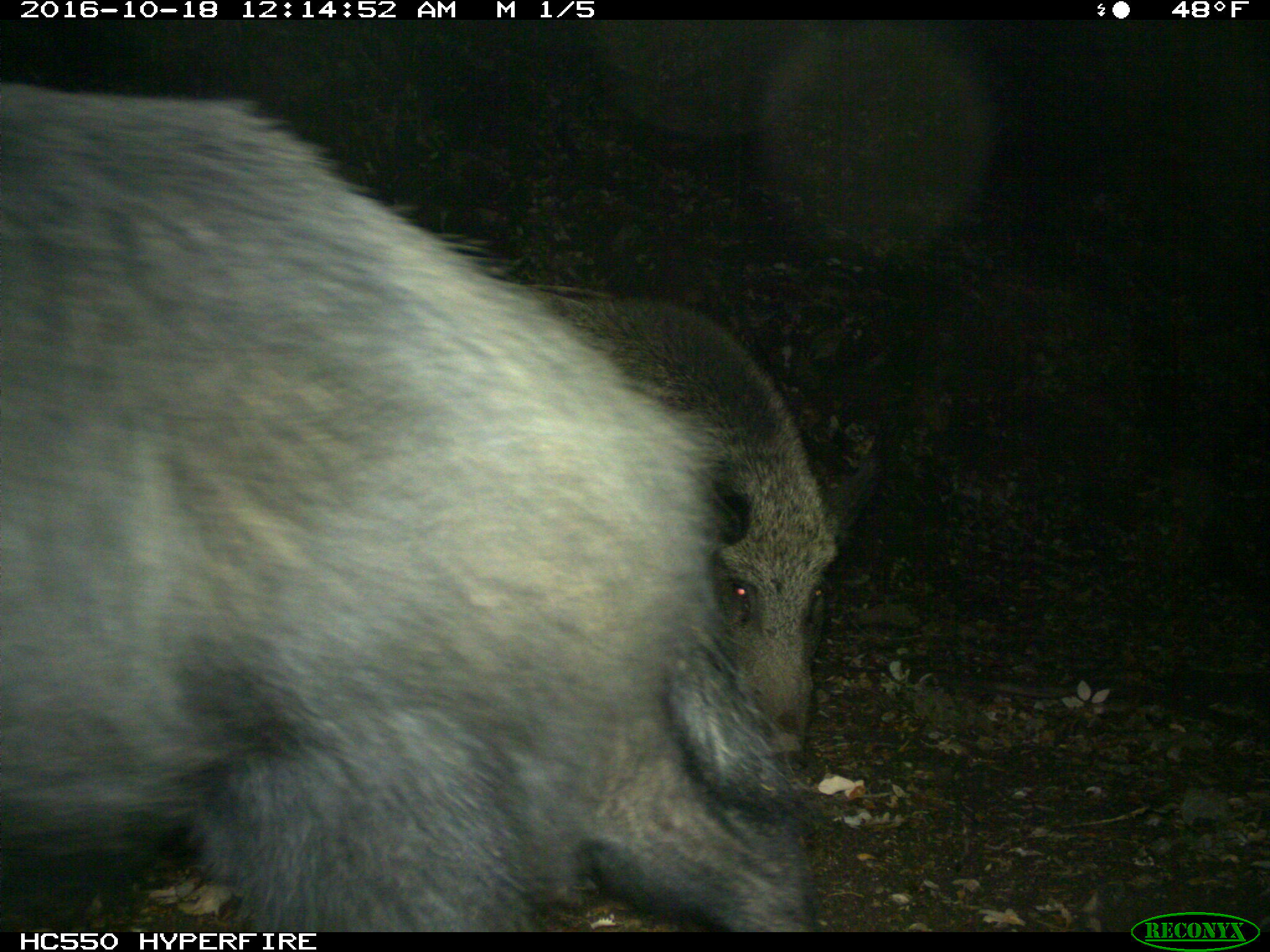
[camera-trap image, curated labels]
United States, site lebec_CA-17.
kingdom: Animalia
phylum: Chordata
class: Mammalia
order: Artiodactyla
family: Suidae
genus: Sus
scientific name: Sus scrofa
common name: wild boar